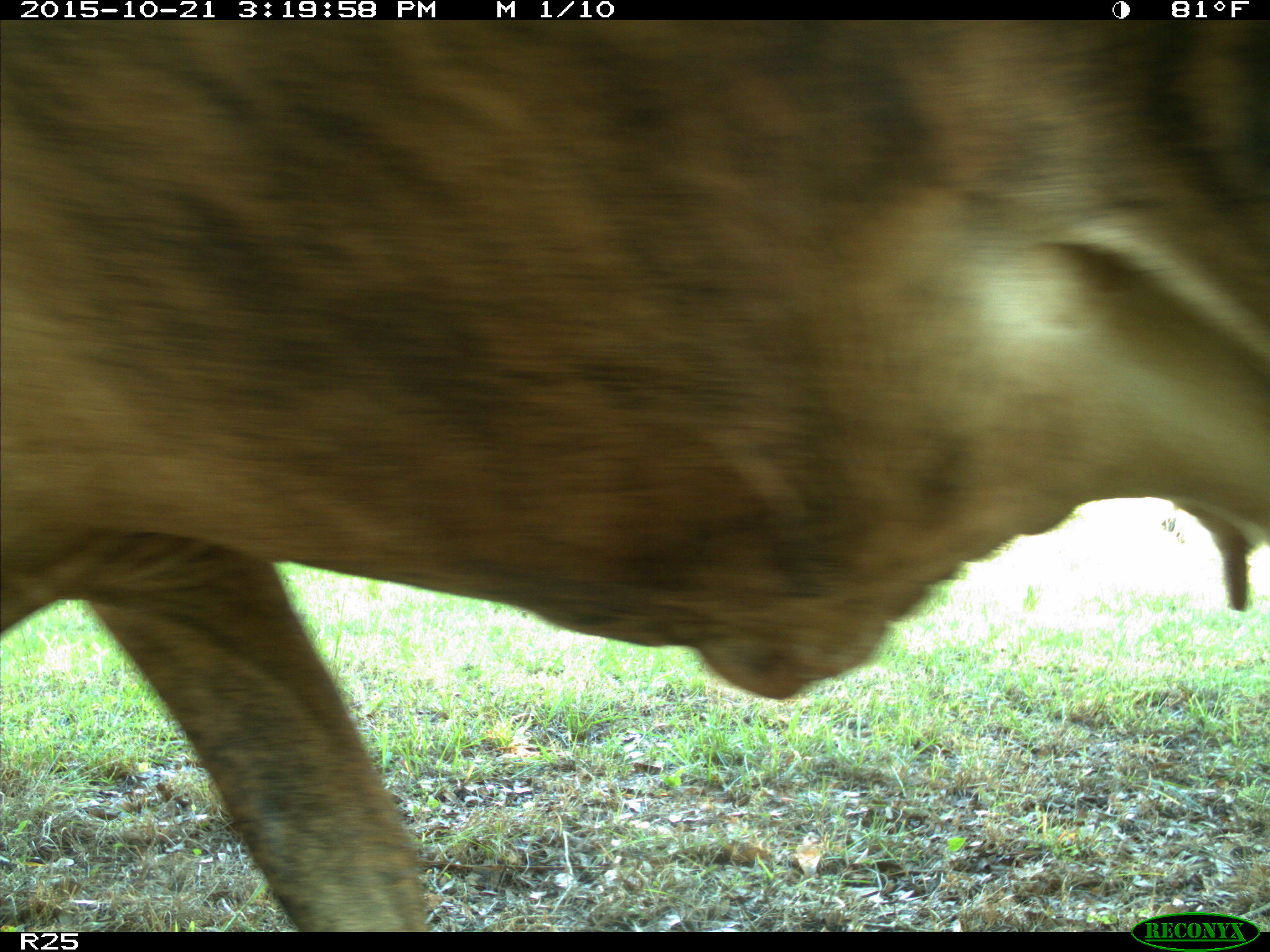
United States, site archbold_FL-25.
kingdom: Animalia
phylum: Chordata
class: Mammalia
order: Artiodactyla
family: Bovidae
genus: Bos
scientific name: Bos taurus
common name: domestic cow